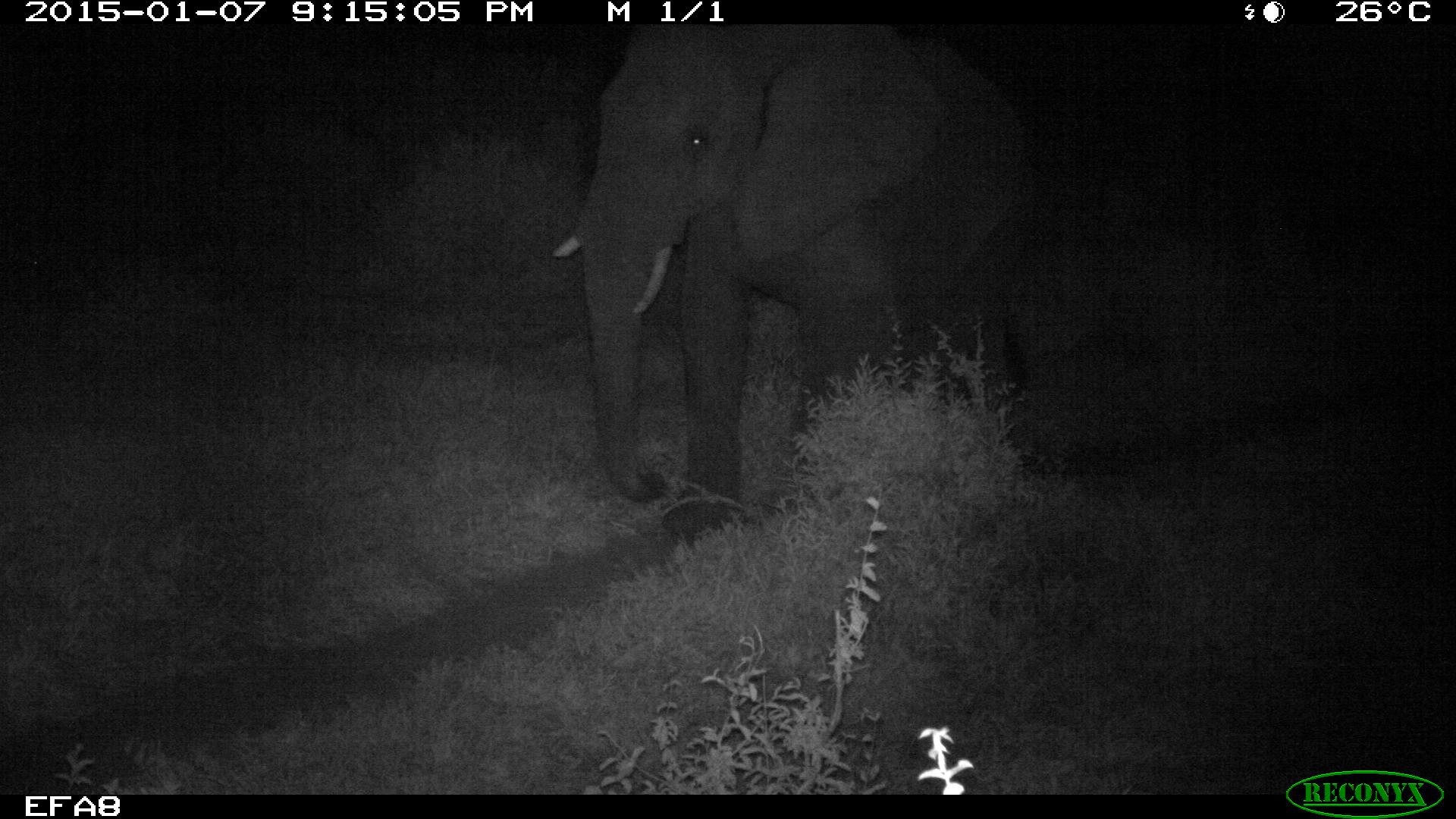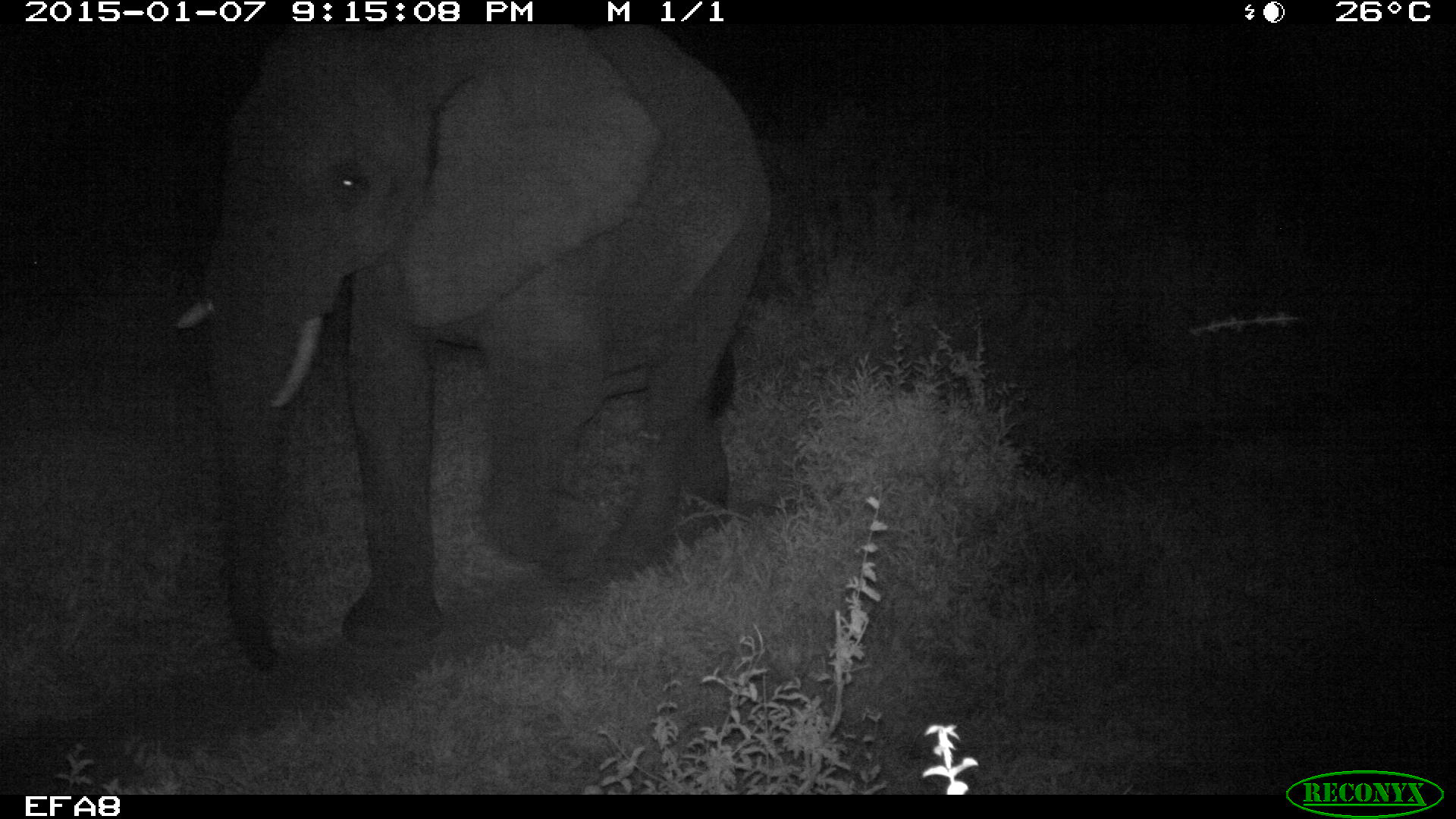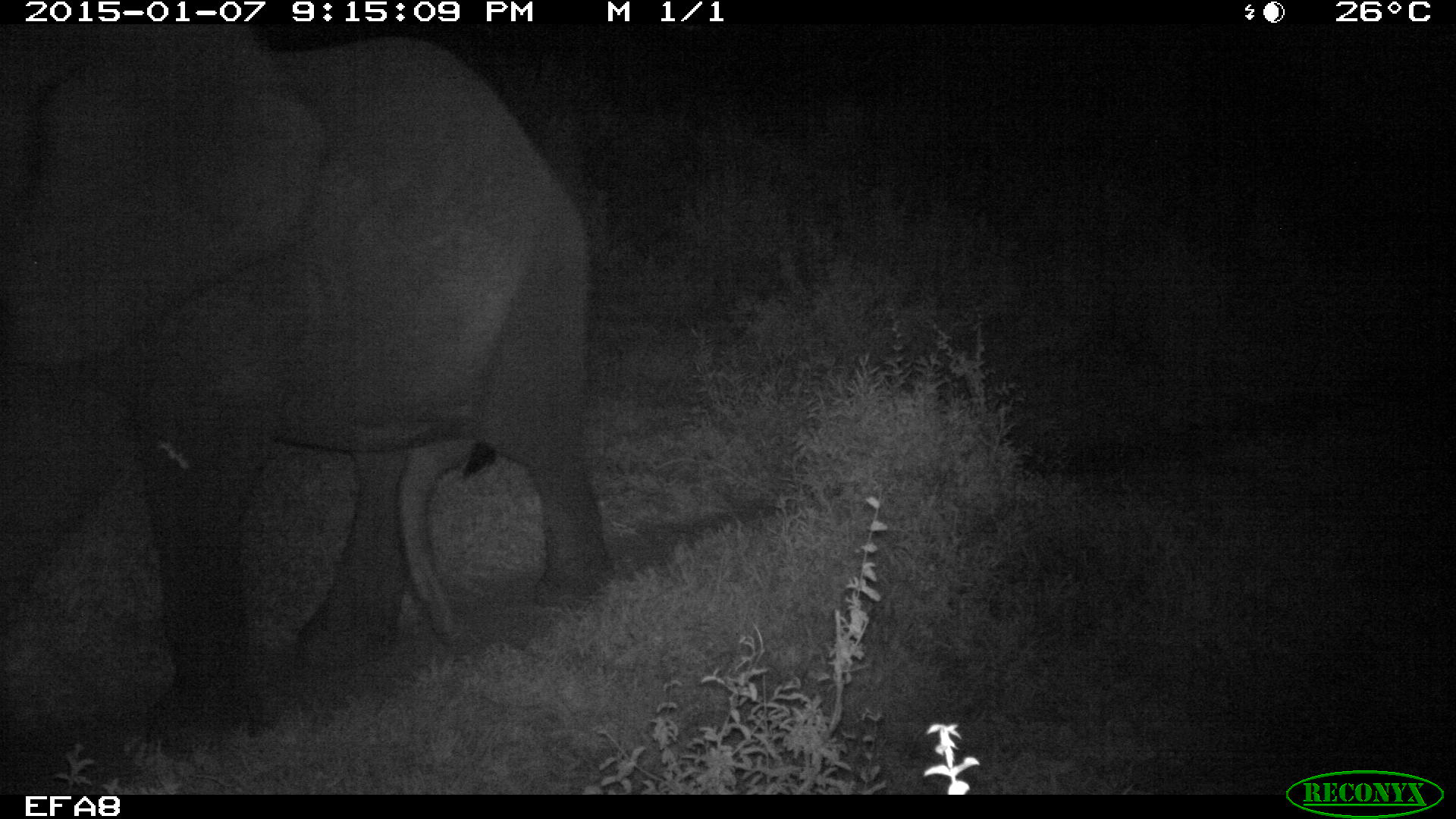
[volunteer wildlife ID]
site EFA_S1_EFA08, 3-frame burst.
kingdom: Animalia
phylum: Chordata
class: Mammalia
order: Proboscidea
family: Elephantidae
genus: Loxodonta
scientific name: Loxodonta africana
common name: african bush elephant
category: elephant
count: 1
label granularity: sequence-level